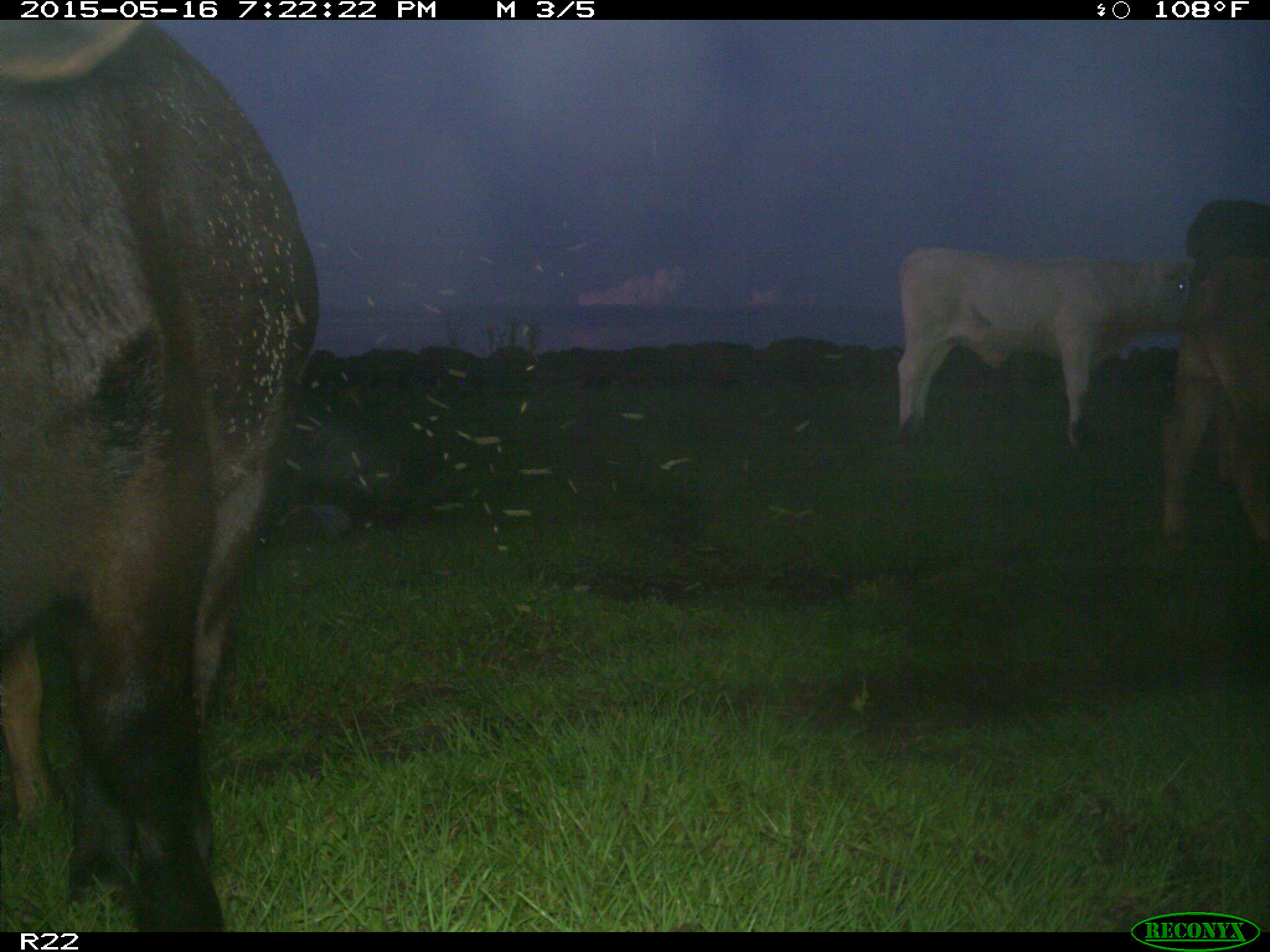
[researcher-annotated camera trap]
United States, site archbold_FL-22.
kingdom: Animalia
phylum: Chordata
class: Mammalia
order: Artiodactyla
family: Bovidae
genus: Bos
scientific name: Bos taurus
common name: domestic cow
Bos taurus (domestic cow).